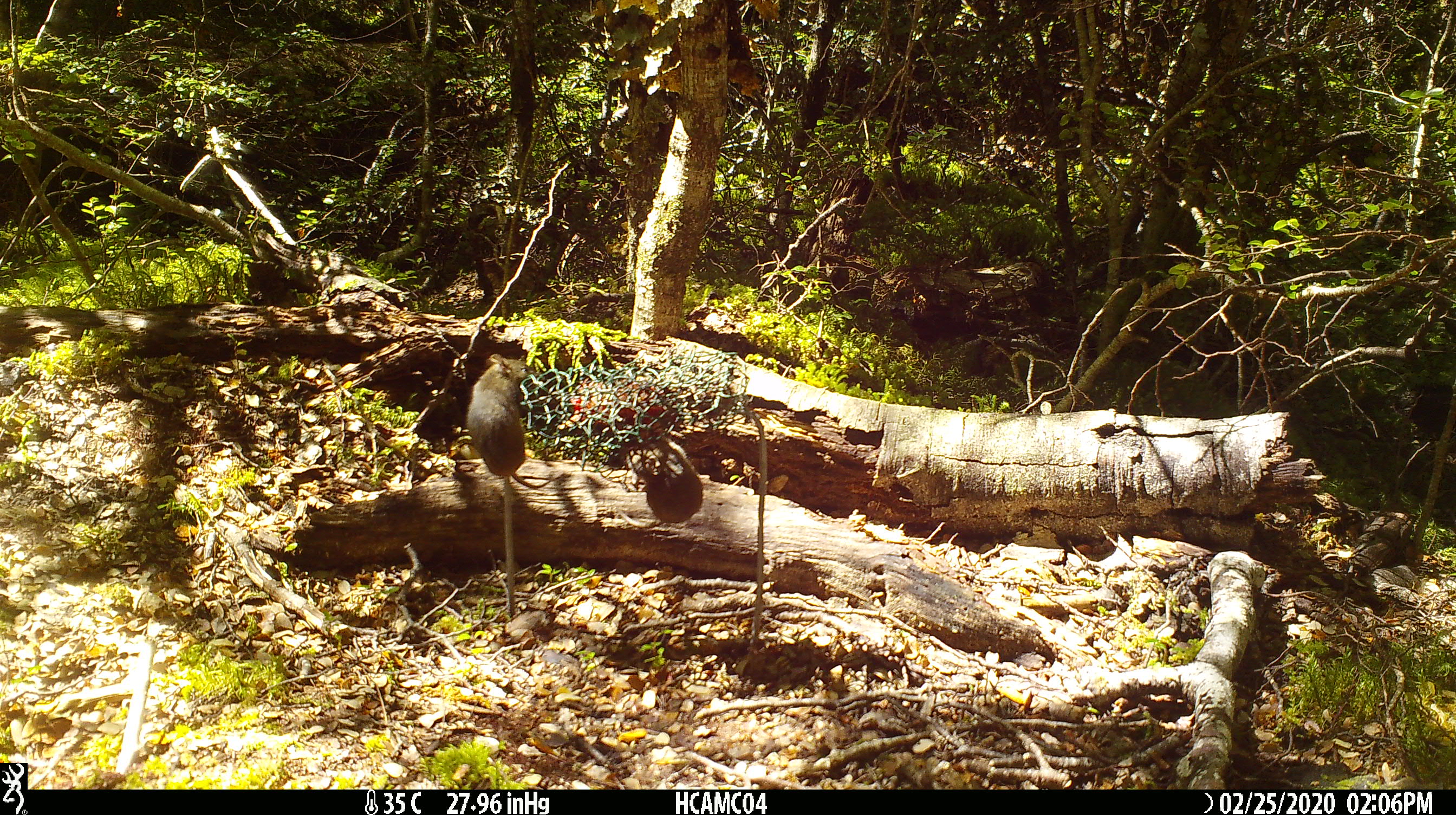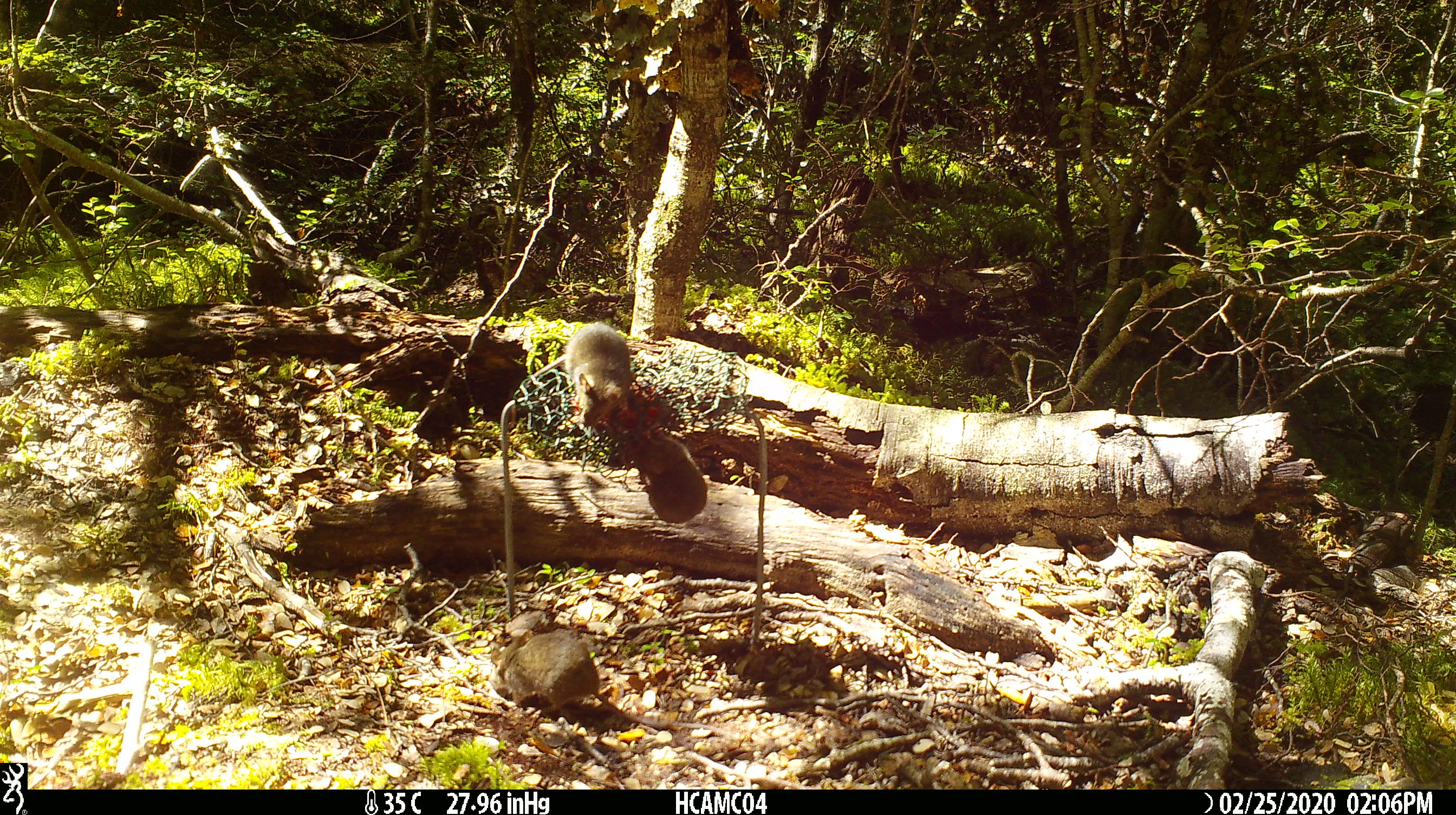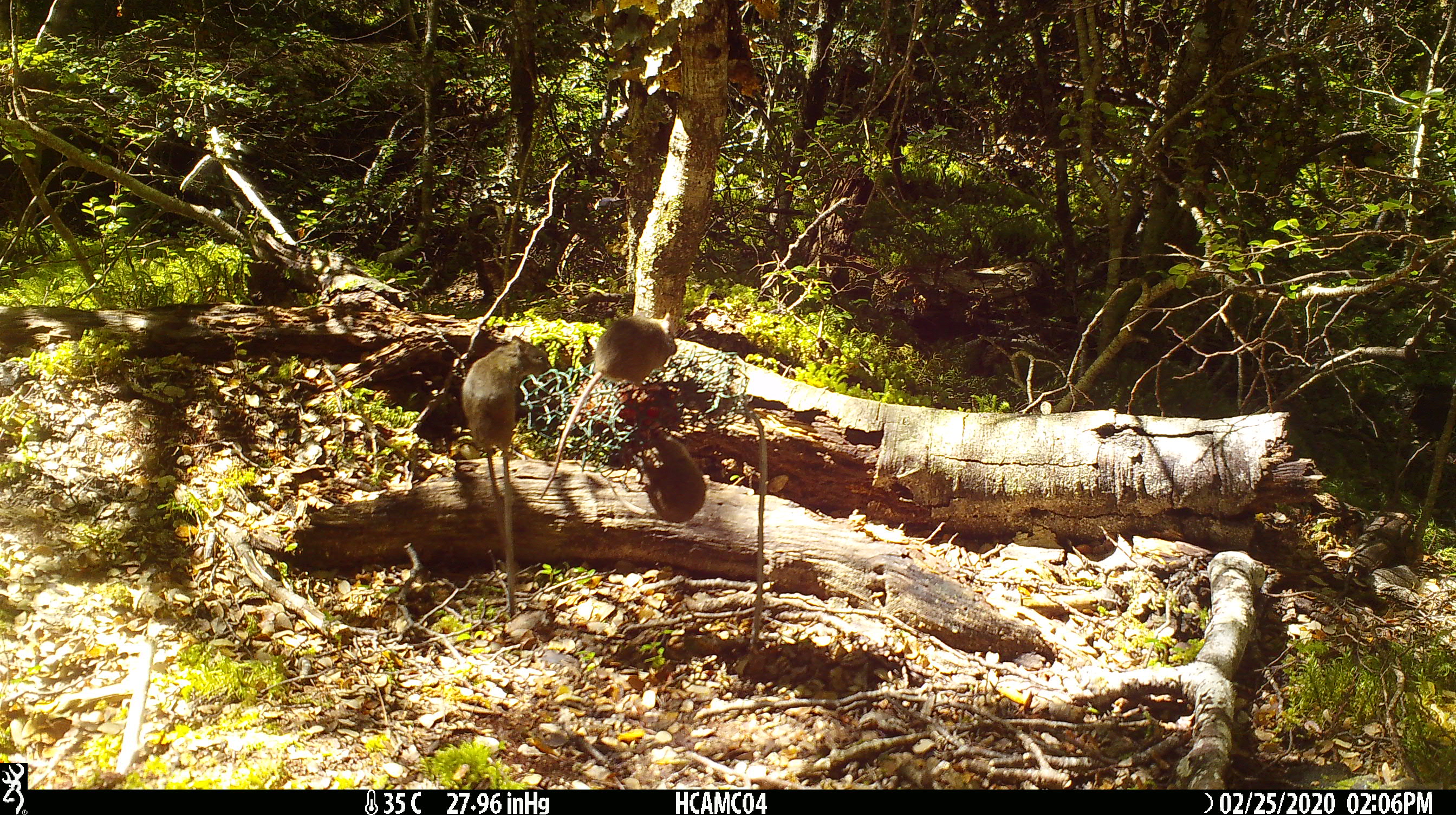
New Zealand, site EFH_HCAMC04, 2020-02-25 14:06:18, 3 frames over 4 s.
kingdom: Animalia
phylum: Chordata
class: Mammalia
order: Rodentia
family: Muridae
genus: Mus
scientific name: Mus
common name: mouse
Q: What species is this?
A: Mouse (Mus).